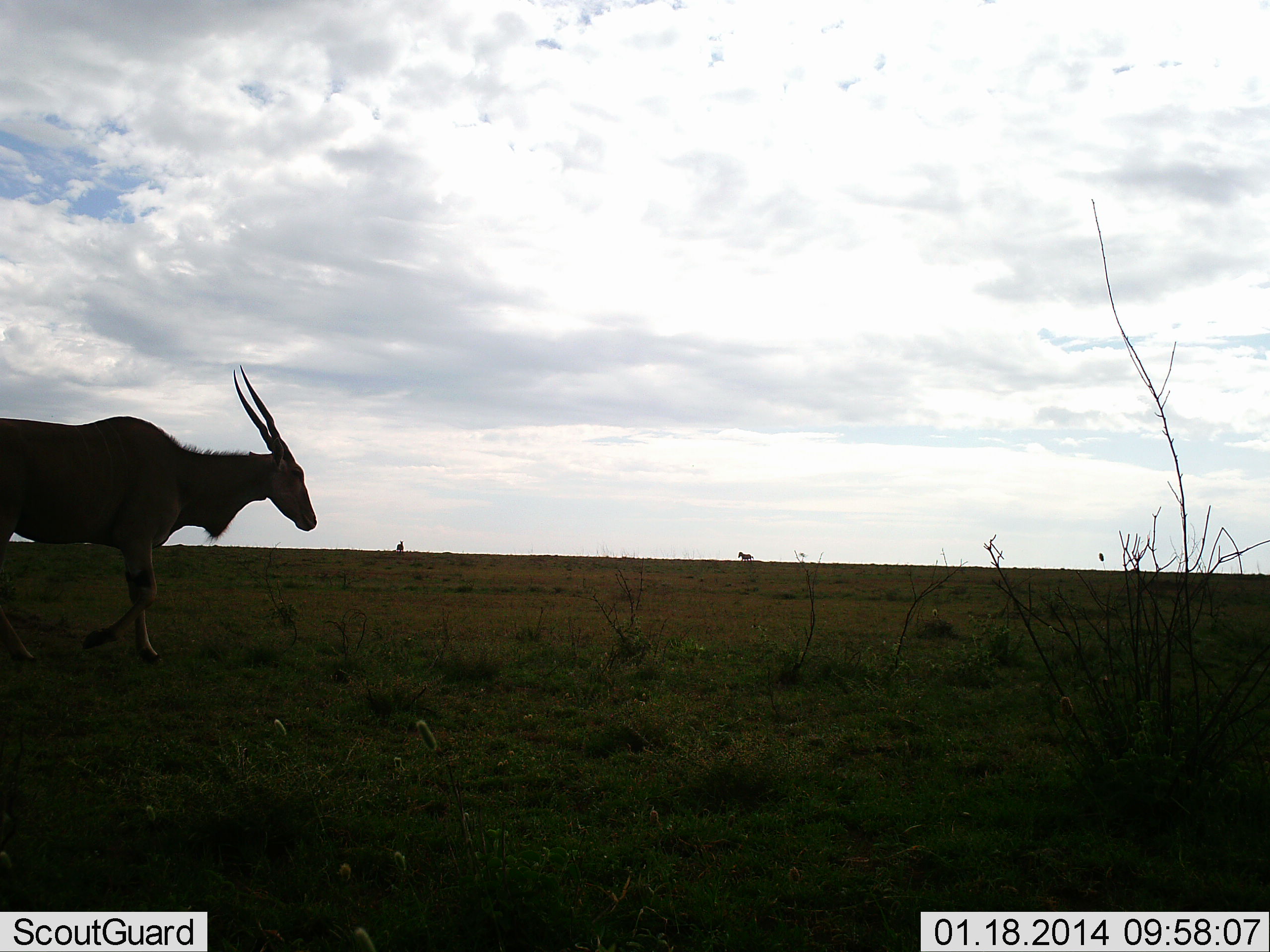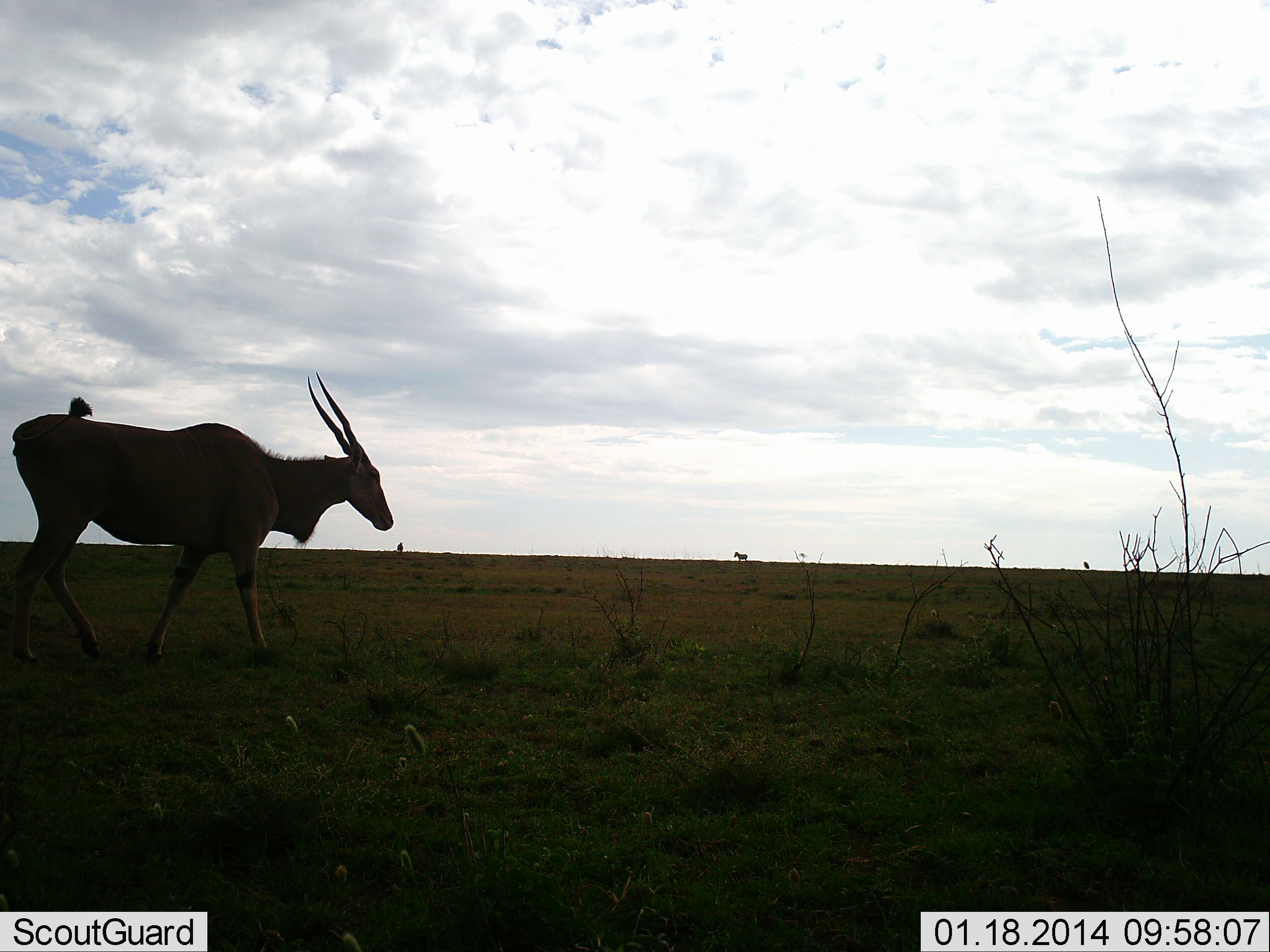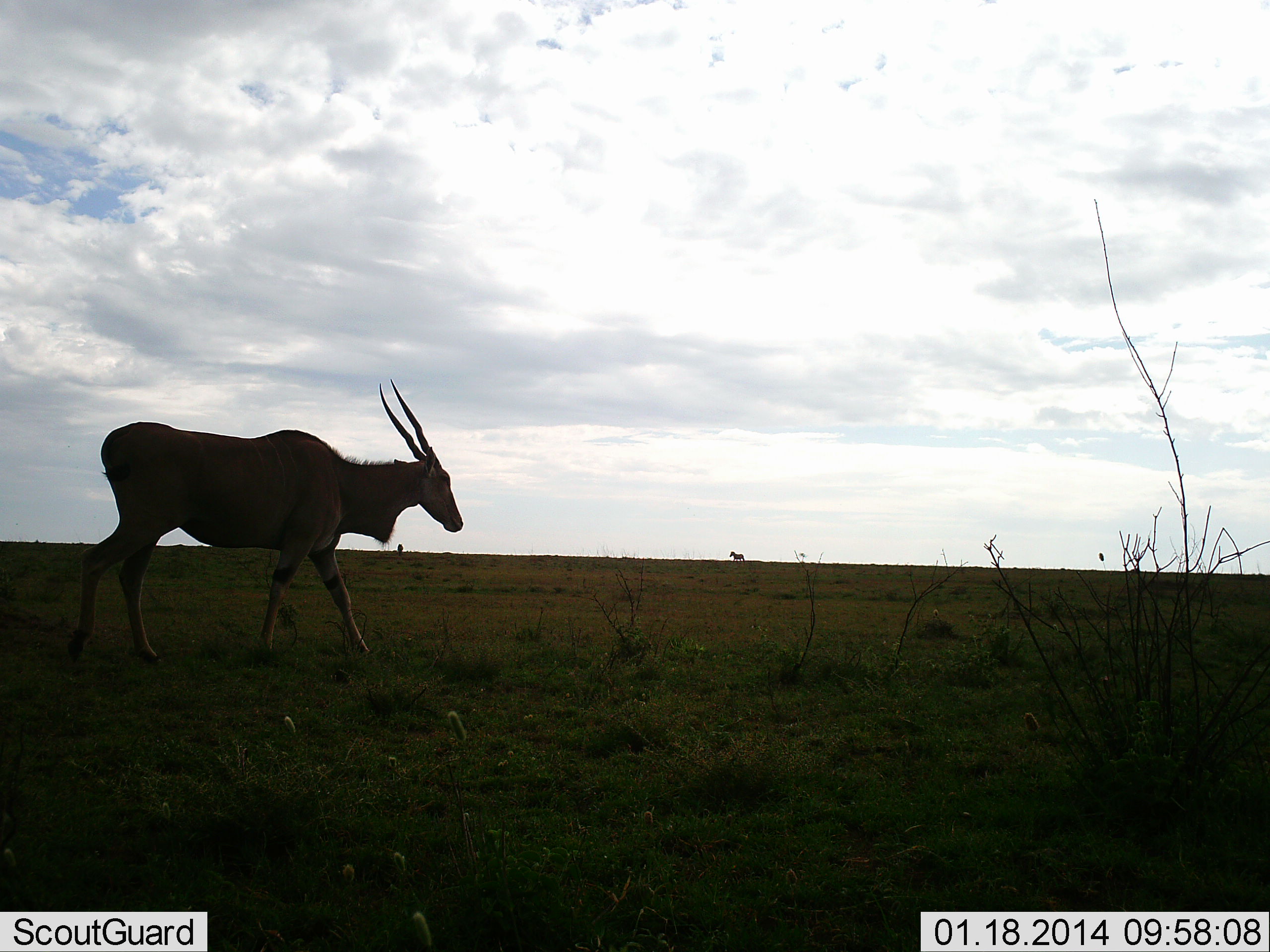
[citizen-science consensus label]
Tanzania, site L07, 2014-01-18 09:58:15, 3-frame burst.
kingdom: Animalia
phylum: Chordata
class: Mammalia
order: Artiodactyla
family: Bovidae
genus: Tragelaphus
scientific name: Tragelaphus oryx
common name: eland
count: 1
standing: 8%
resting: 0%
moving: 92%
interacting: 0%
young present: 0%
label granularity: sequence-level